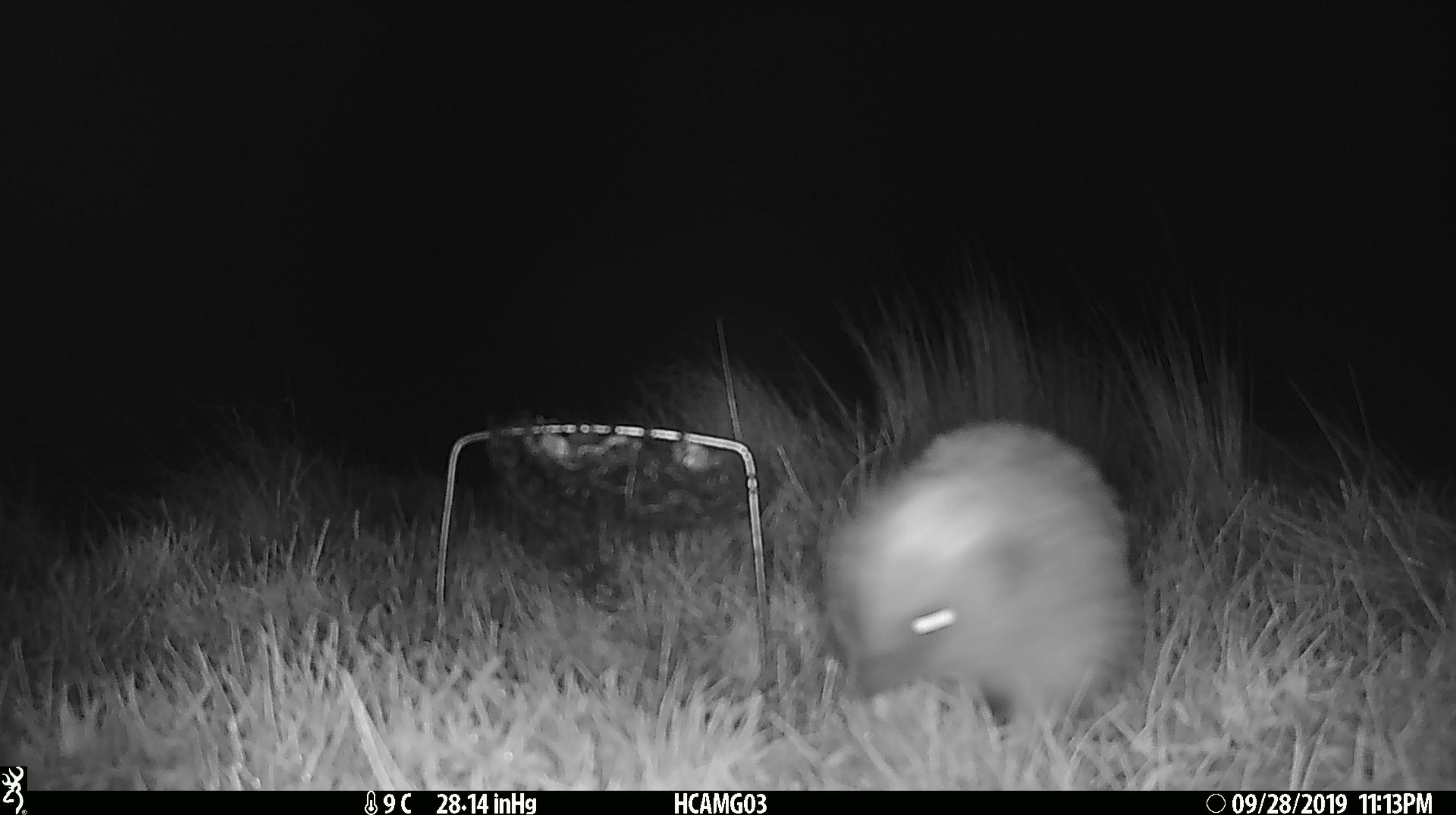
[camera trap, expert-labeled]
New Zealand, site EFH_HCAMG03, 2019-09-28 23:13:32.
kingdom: Animalia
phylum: Chordata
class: Mammalia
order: Eulipotyphla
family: Erinaceidae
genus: Erinaceus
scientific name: Erinaceus europaeus europaeus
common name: european hedgehog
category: hedgehog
Hedgehog (european hedgehog) (Erinaceus europaeus europaeus).